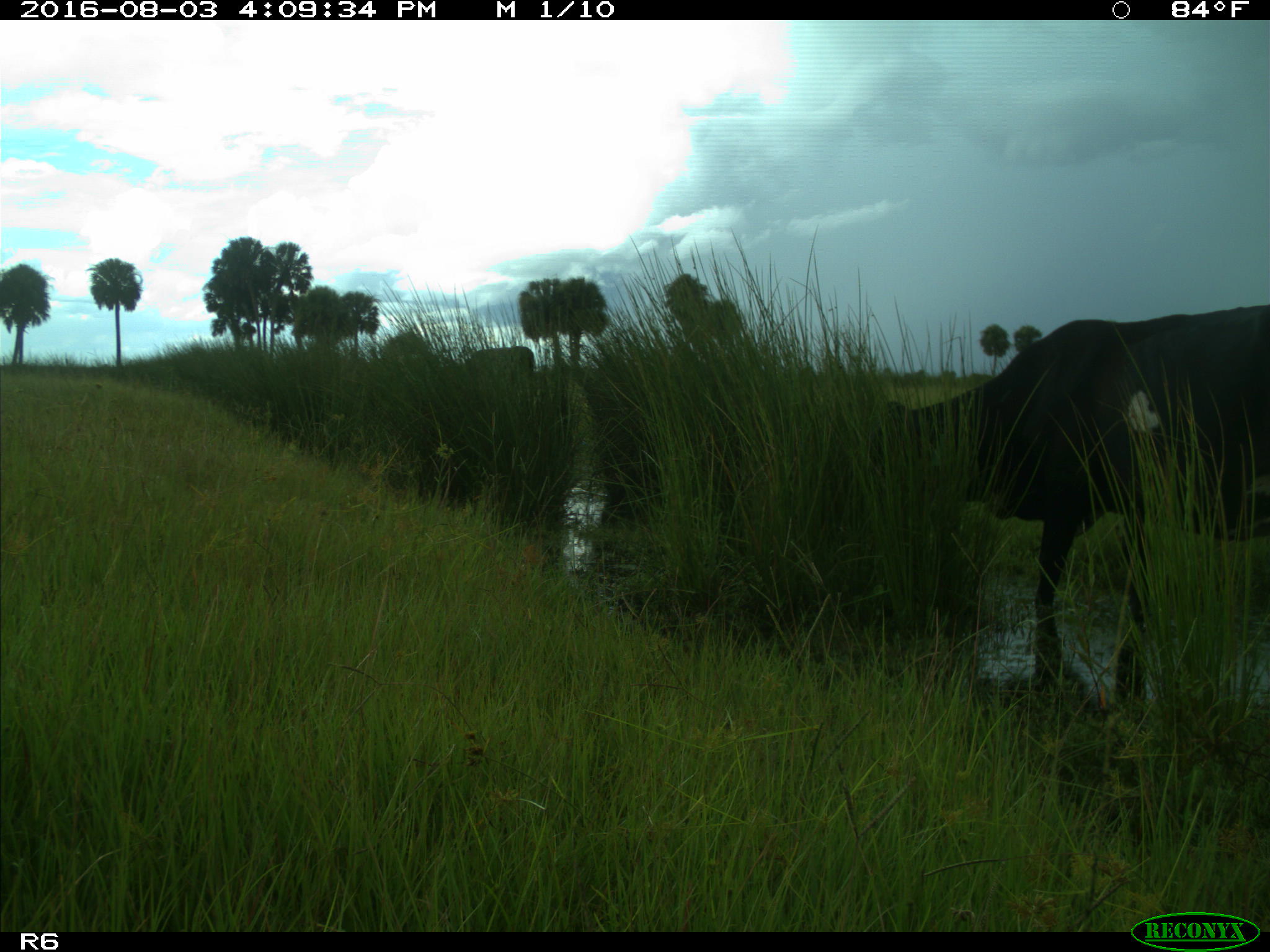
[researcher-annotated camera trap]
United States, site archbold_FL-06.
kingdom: Animalia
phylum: Chordata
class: Mammalia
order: Artiodactyla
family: Bovidae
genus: Bos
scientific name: Bos taurus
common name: domestic cow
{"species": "Bos taurus (domestic cow)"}